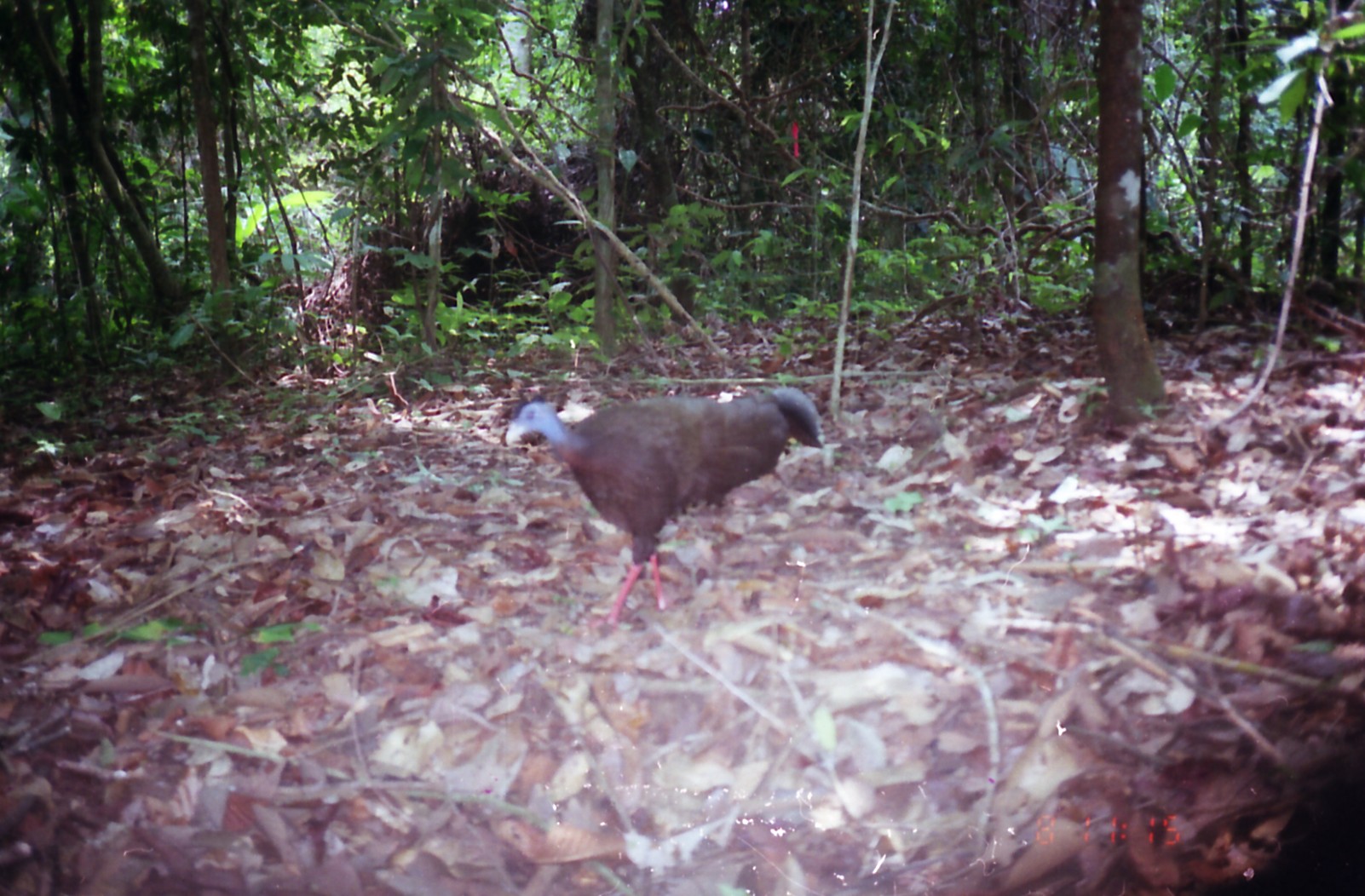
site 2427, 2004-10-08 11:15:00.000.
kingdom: Animalia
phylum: Chordata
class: Aves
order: Galliformes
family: Phasianidae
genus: Argusianus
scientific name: Argusianus argus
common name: great argus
Argusianus argus (great argus), count 1.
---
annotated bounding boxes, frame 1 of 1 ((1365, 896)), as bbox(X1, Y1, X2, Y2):
argusianus argus: bbox(503, 385, 825, 630)